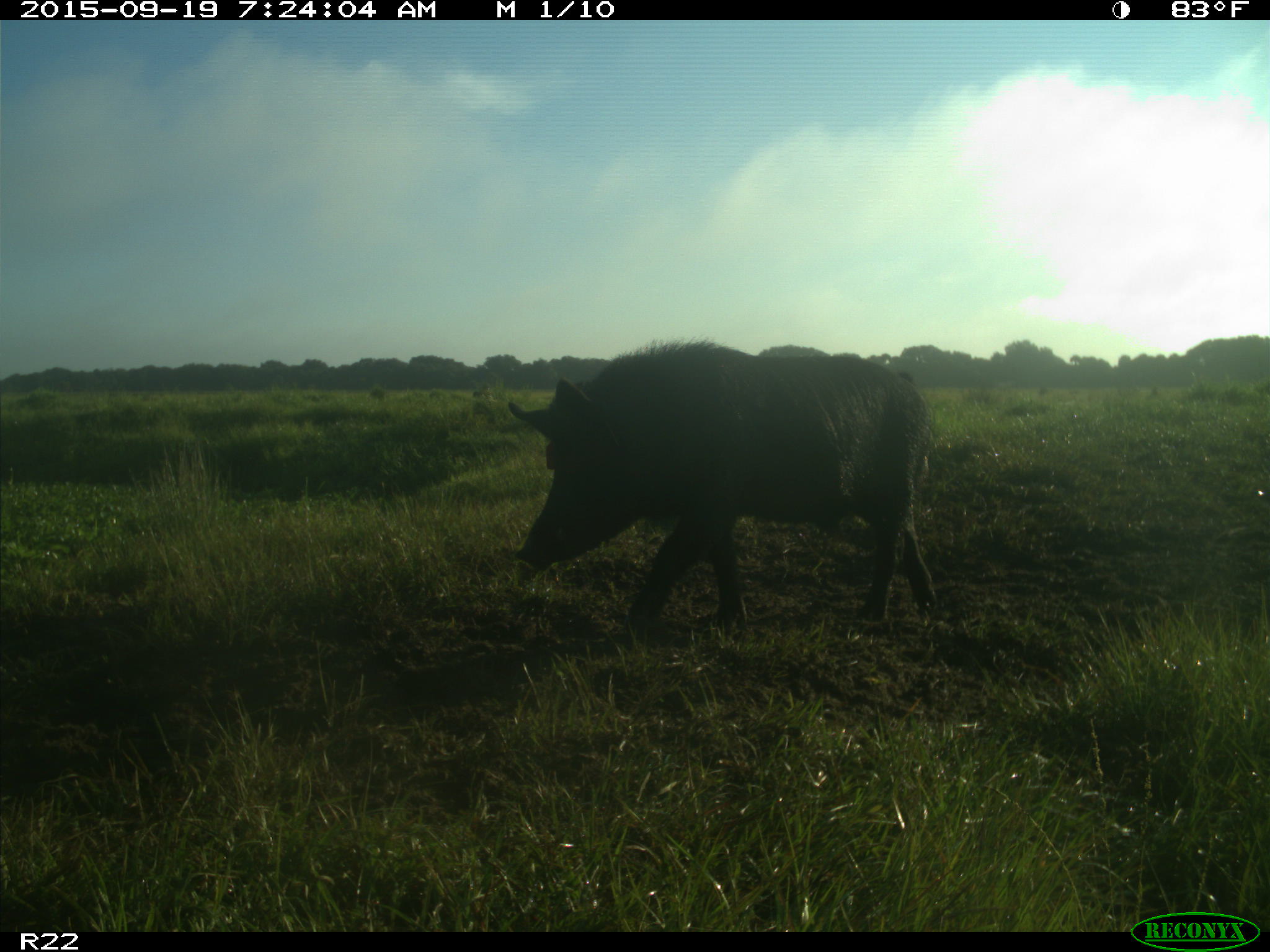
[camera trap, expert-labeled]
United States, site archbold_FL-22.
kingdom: Animalia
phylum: Chordata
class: Mammalia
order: Artiodactyla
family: Suidae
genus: Sus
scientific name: Sus scrofa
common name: wild boar